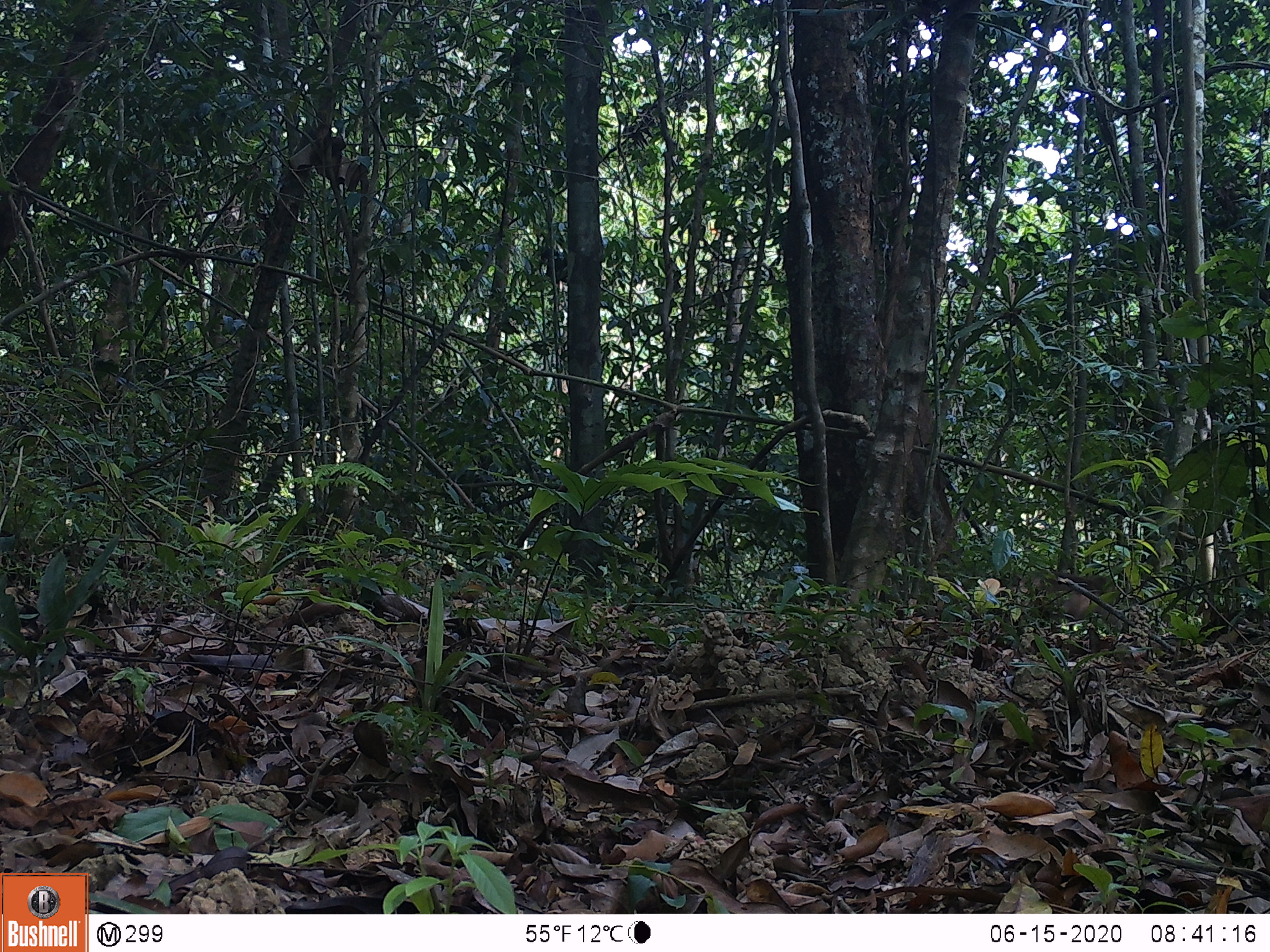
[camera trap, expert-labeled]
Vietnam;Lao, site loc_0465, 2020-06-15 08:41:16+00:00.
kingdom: Animalia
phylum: Chordata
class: Mammalia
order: Primates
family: Cercopithecidae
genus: Macaca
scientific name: Macaca nemestrina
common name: pig-tailed macaque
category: pig tailed macaque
Pig tailed macaque (pig-tailed macaque) (Macaca nemestrina). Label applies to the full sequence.